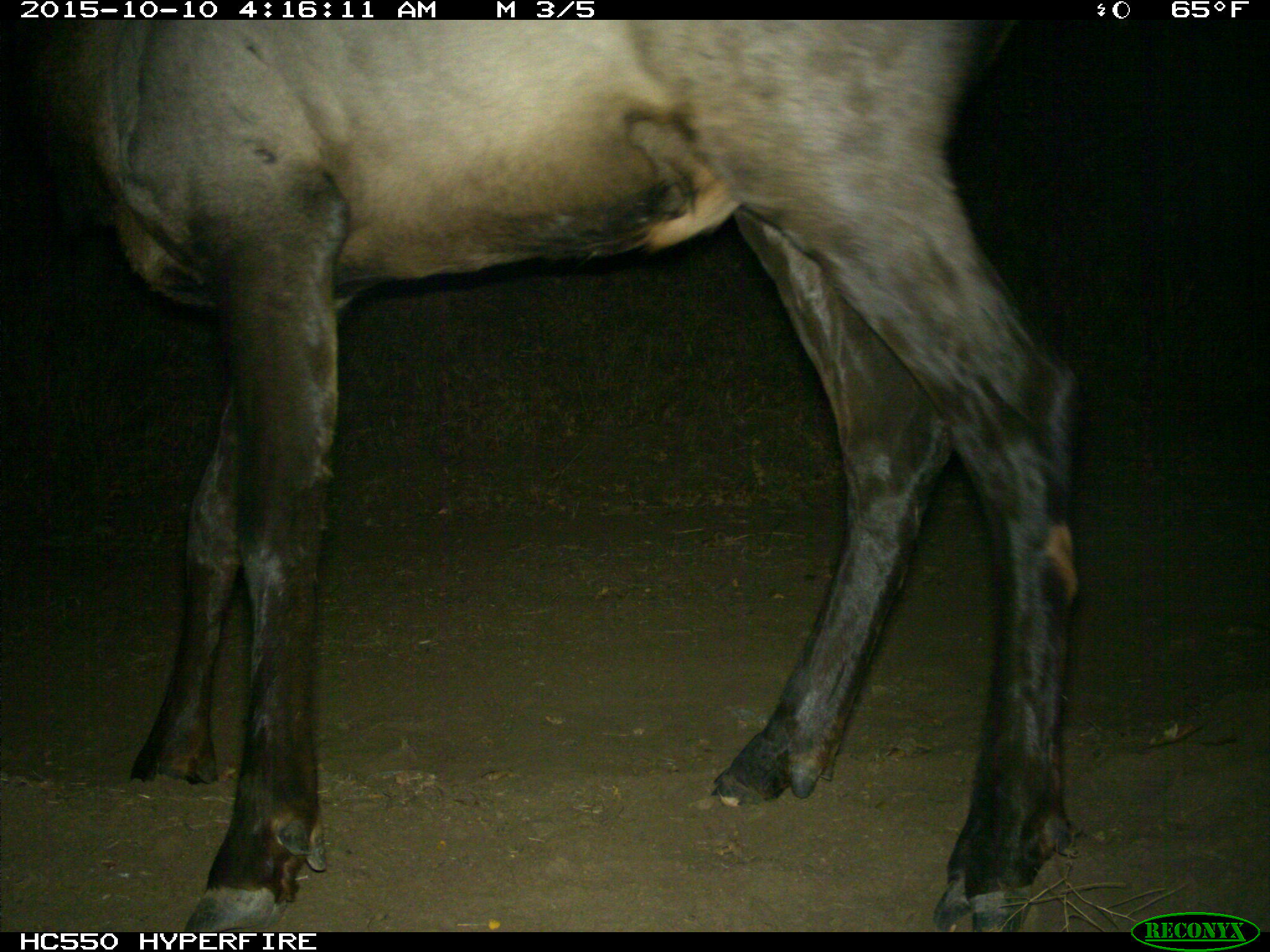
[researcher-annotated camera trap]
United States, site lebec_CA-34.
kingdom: Animalia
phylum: Chordata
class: Mammalia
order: Artiodactyla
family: Cervidae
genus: Cervus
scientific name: Cervus canadensis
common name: elk